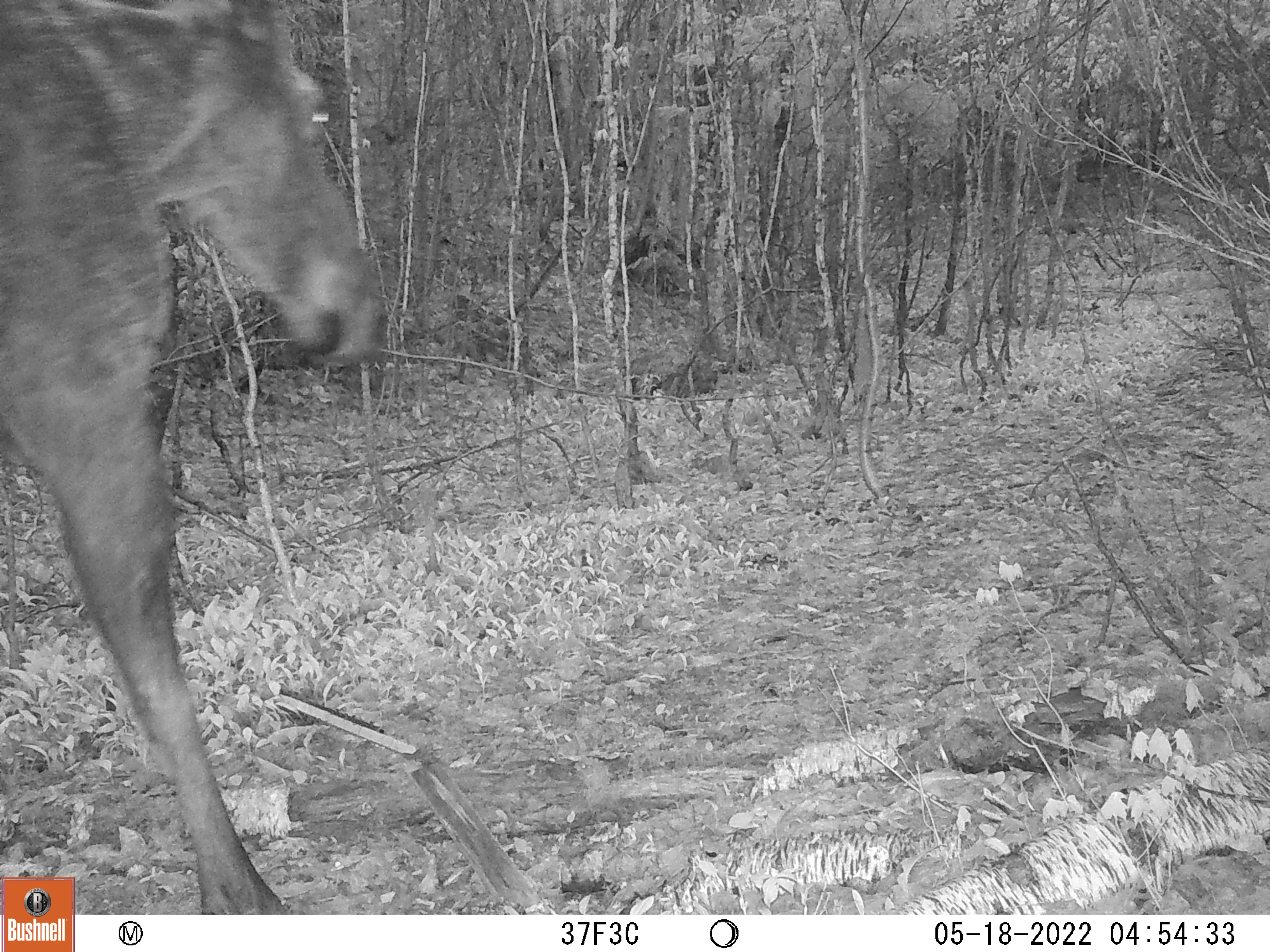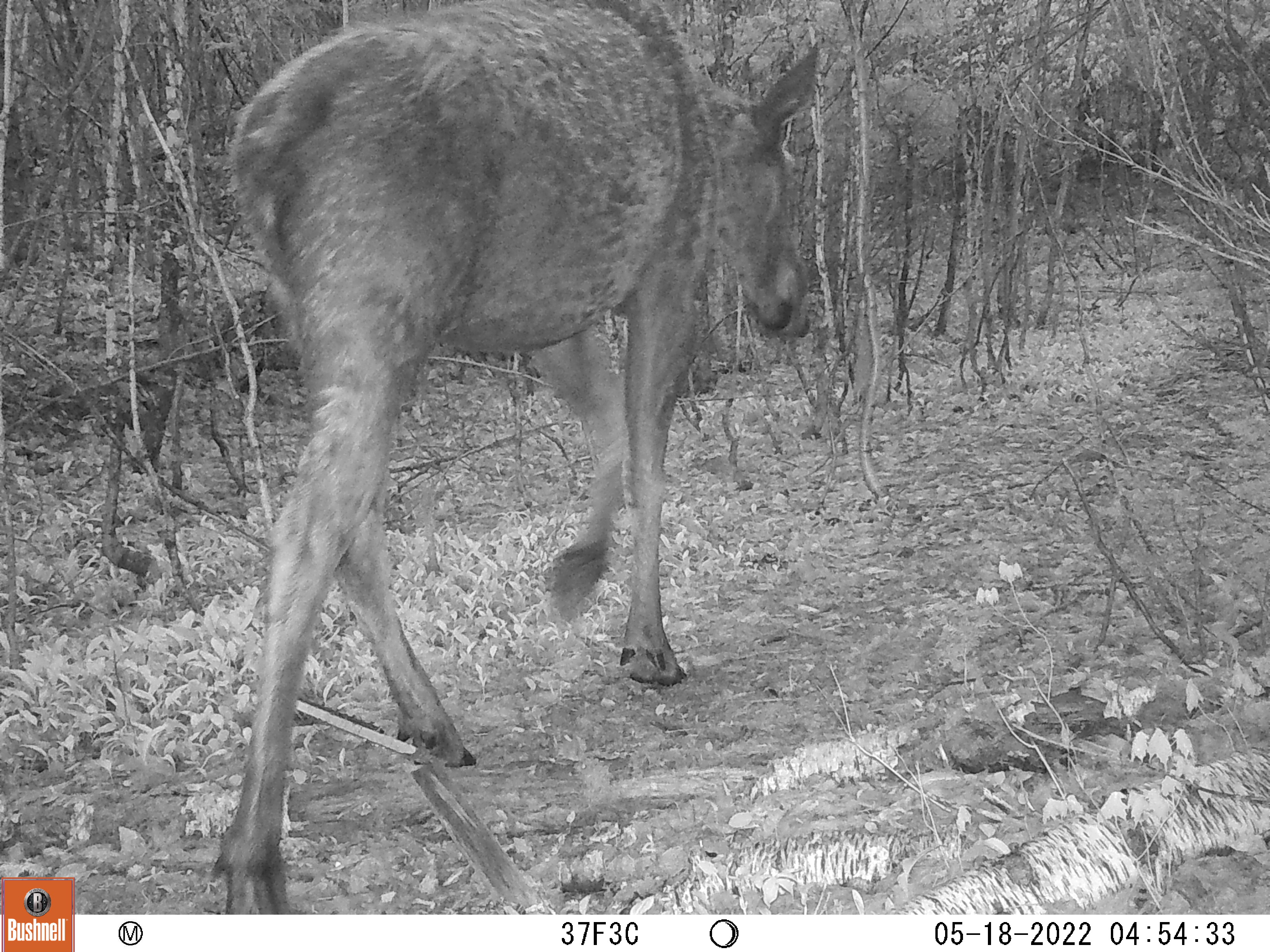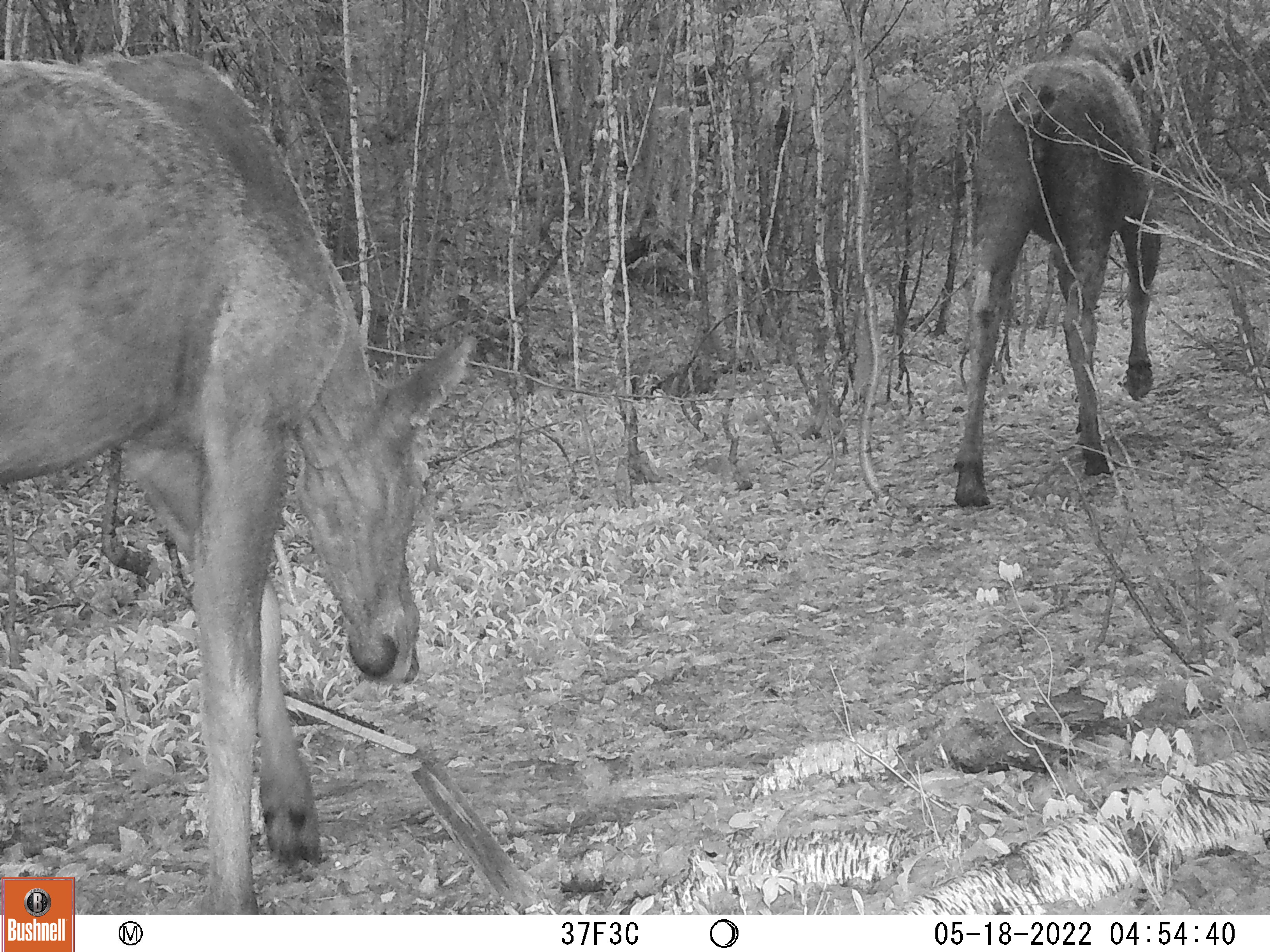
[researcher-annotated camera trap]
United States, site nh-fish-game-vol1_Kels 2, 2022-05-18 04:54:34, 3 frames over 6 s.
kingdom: Animalia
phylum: Chordata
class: Mammalia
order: Artiodactyla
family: Cervidae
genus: Alces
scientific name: Alces alces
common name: moose